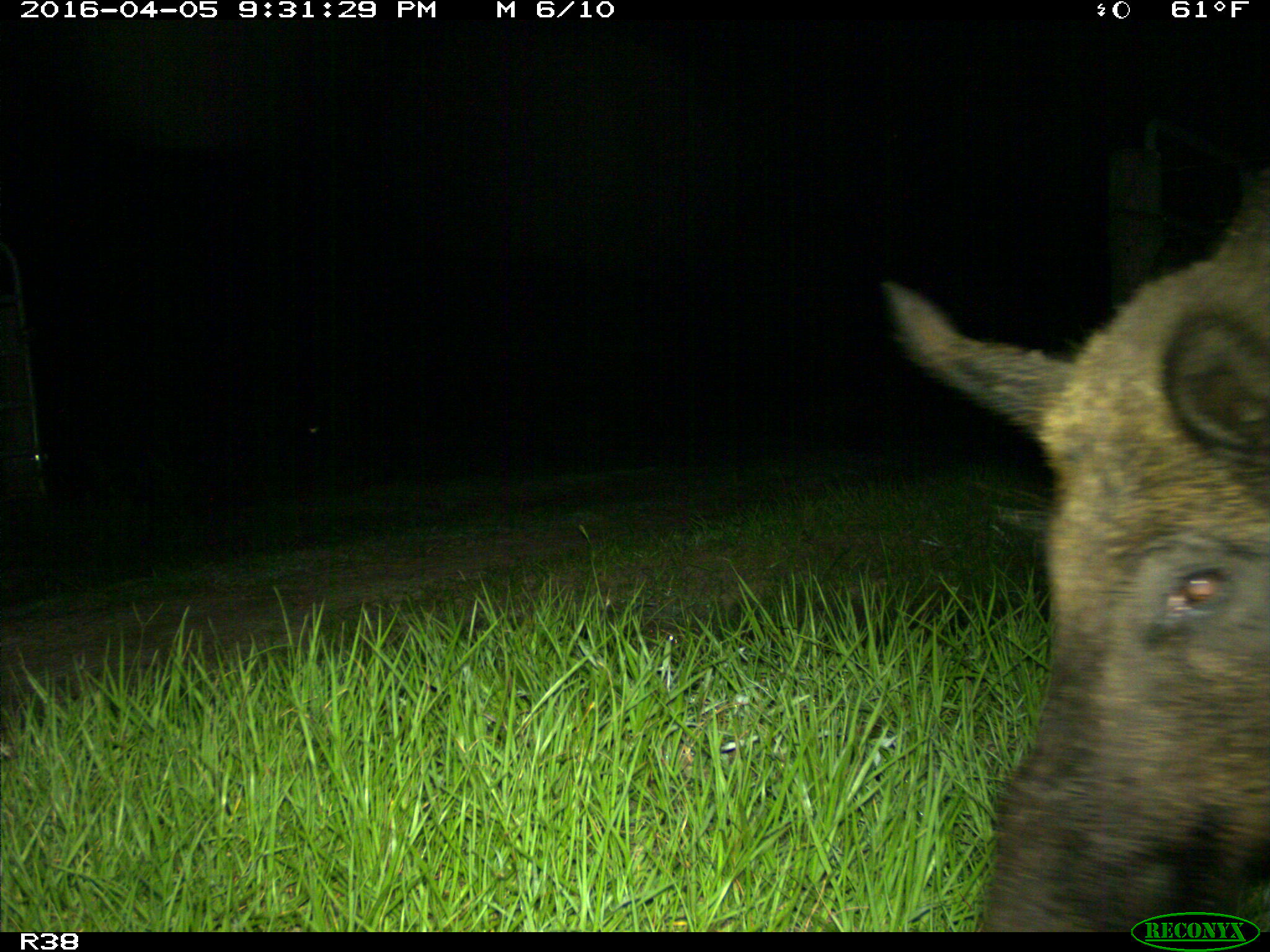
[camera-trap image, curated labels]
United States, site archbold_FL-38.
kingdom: Animalia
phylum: Chordata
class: Mammalia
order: Artiodactyla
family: Suidae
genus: Sus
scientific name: Sus scrofa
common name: wild boar